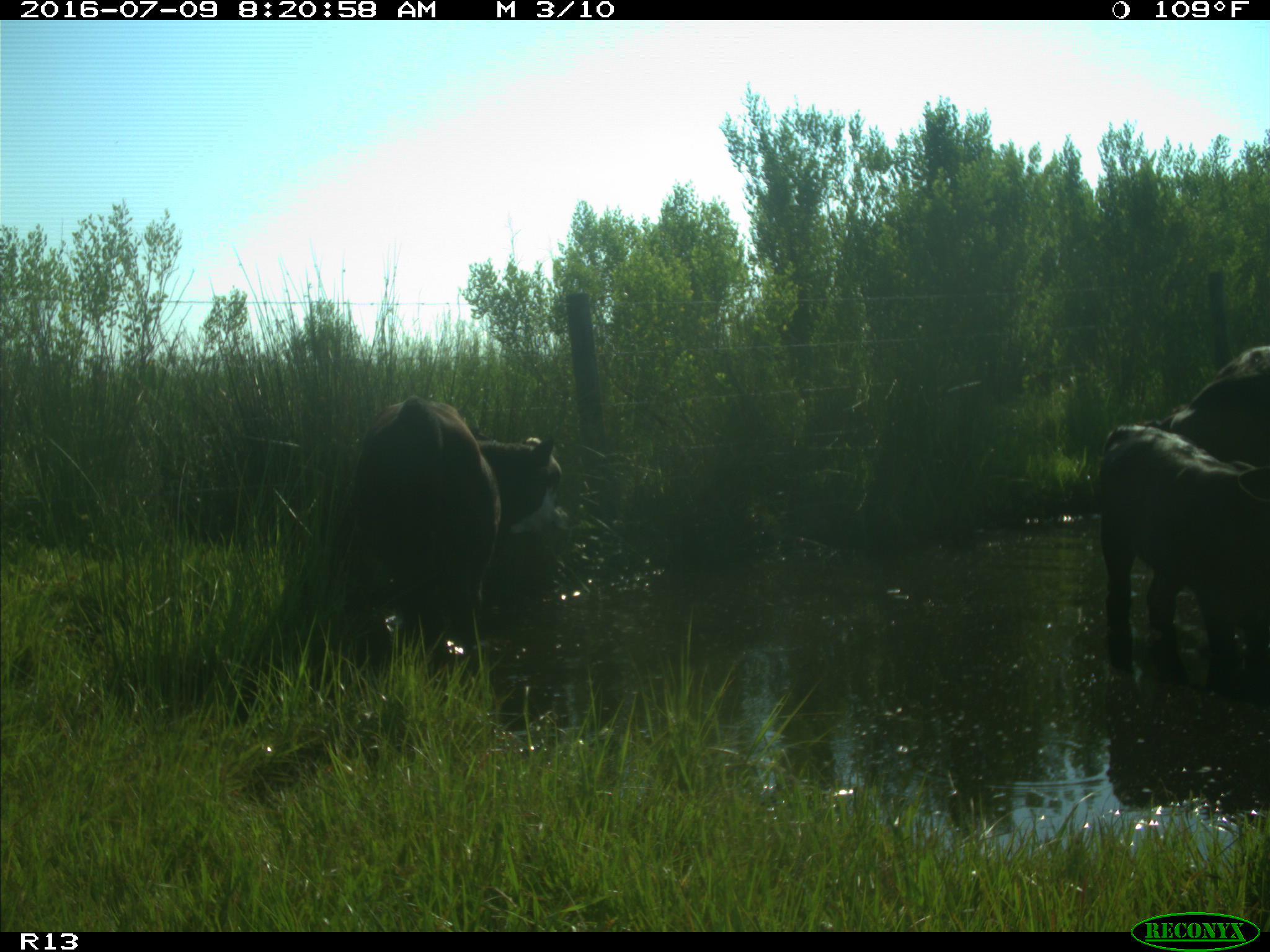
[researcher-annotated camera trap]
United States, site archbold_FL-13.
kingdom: Animalia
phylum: Chordata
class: Mammalia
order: Artiodactyla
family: Bovidae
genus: Bos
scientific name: Bos taurus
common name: domestic cow